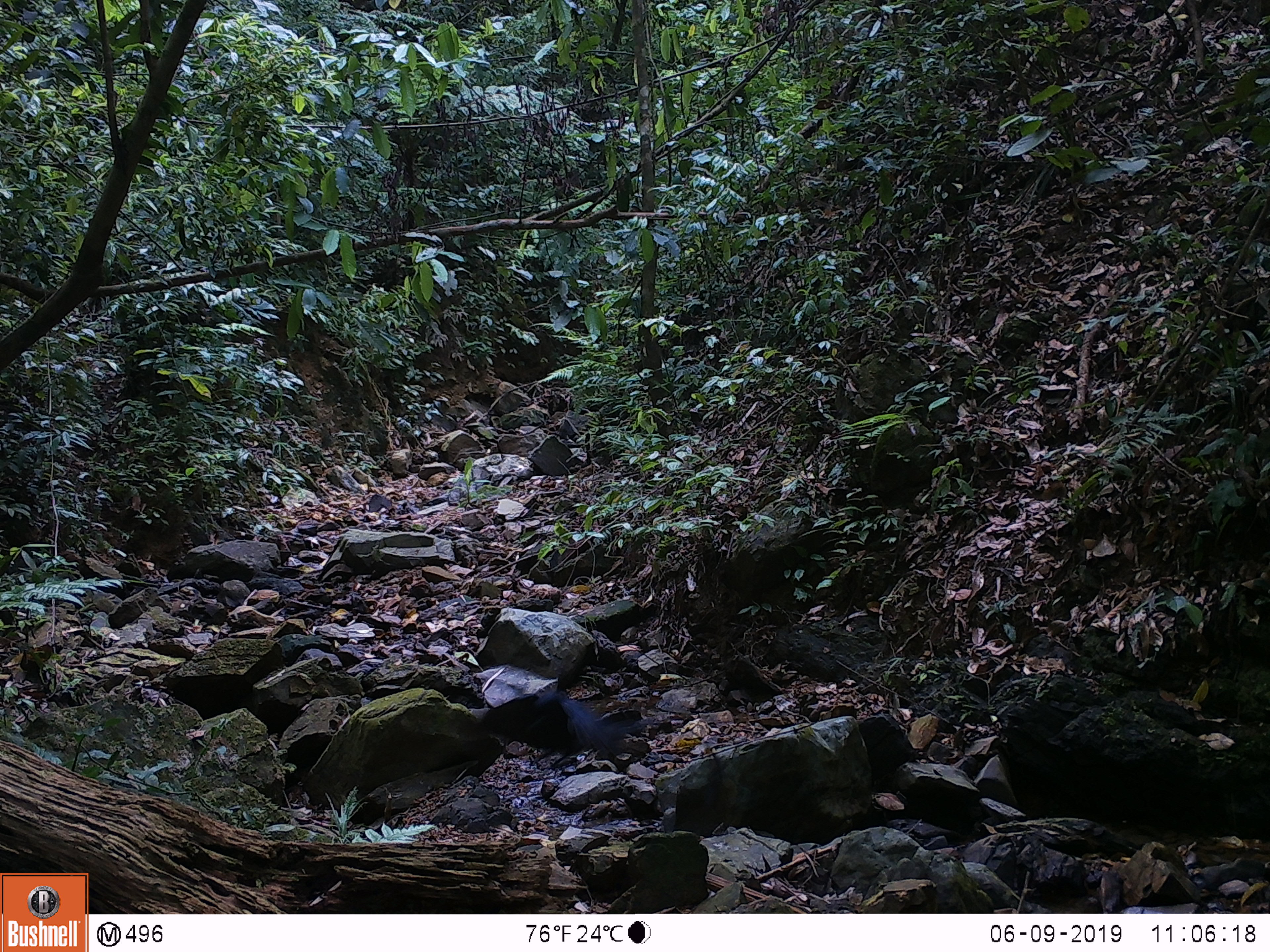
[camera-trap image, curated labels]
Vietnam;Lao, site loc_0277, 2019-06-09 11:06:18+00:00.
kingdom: Animalia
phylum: Chordata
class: Mammalia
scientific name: Mammalia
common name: mammal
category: unidentified small mammal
Unidentified small mammal (mammal) (Mammalia). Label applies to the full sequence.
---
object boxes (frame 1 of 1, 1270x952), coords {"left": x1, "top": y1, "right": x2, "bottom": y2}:
unidentified small mammal: {"left": 477, "top": 689, "right": 655, "bottom": 768}